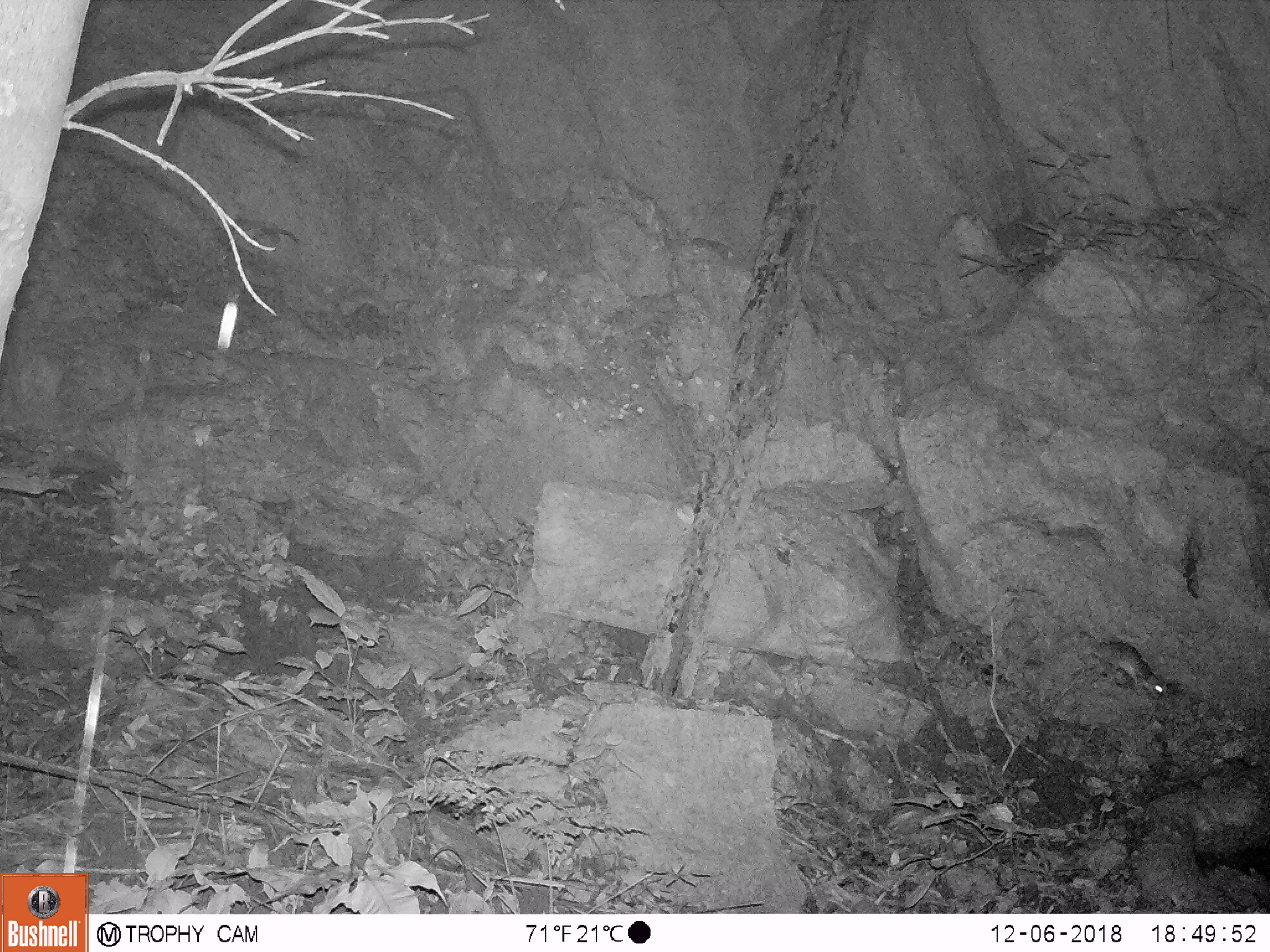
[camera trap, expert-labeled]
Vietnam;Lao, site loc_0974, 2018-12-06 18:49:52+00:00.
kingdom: Animalia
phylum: Chordata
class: Mammalia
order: Rodentia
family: Muridae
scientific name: Muridae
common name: old-world mice and rats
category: unidentified murid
Unidentified murid (old-world mice and rats) (Muridae). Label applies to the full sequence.